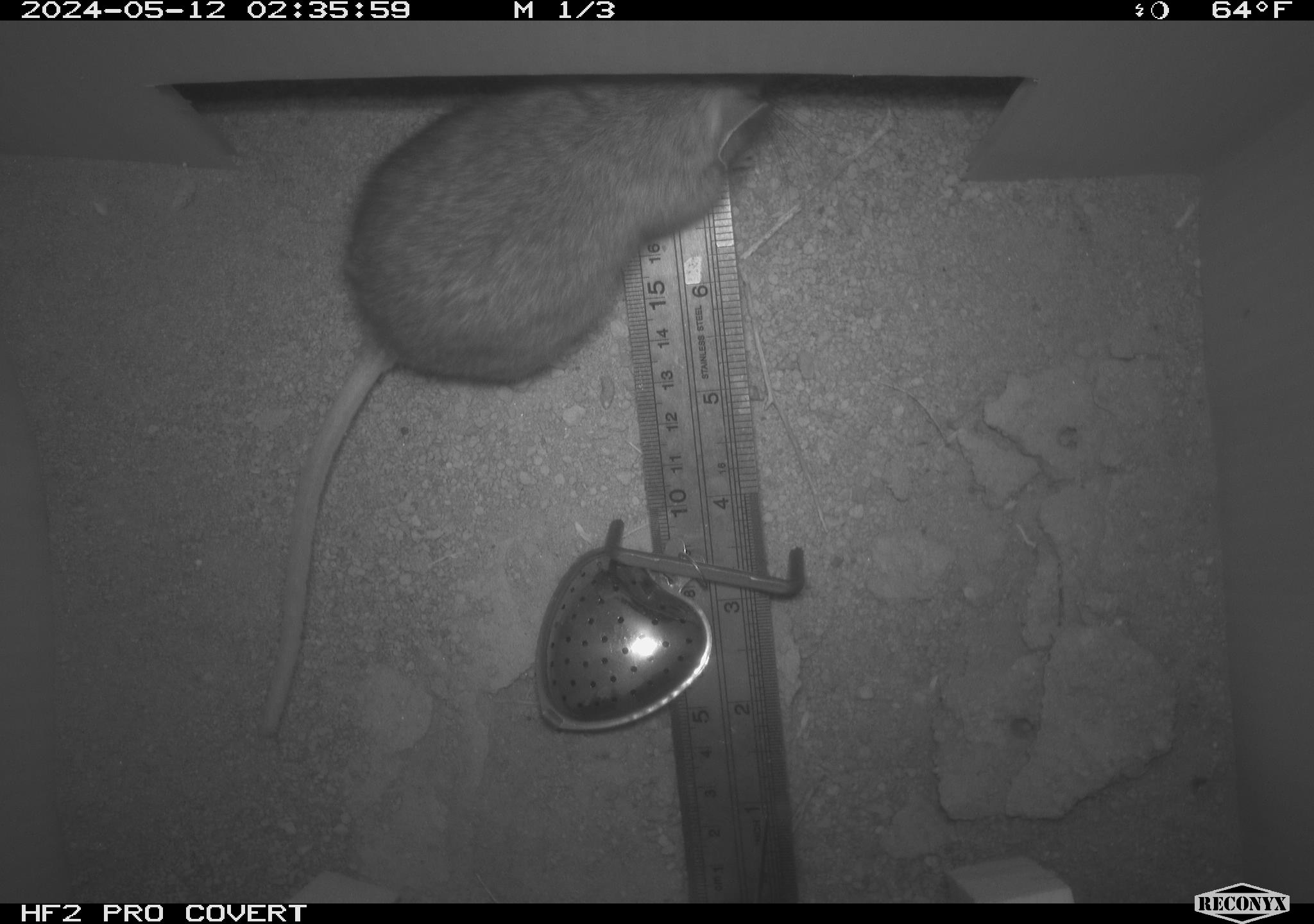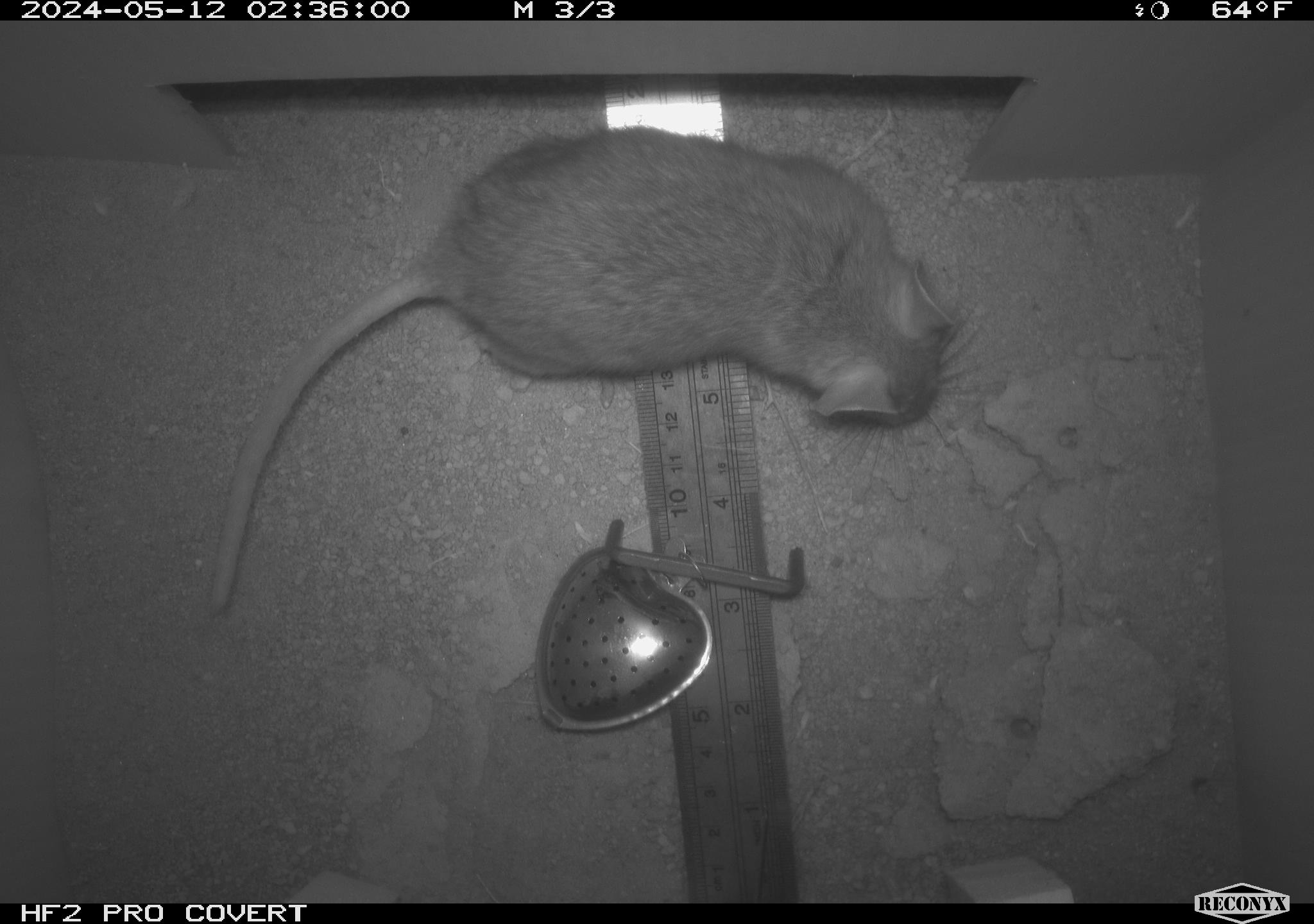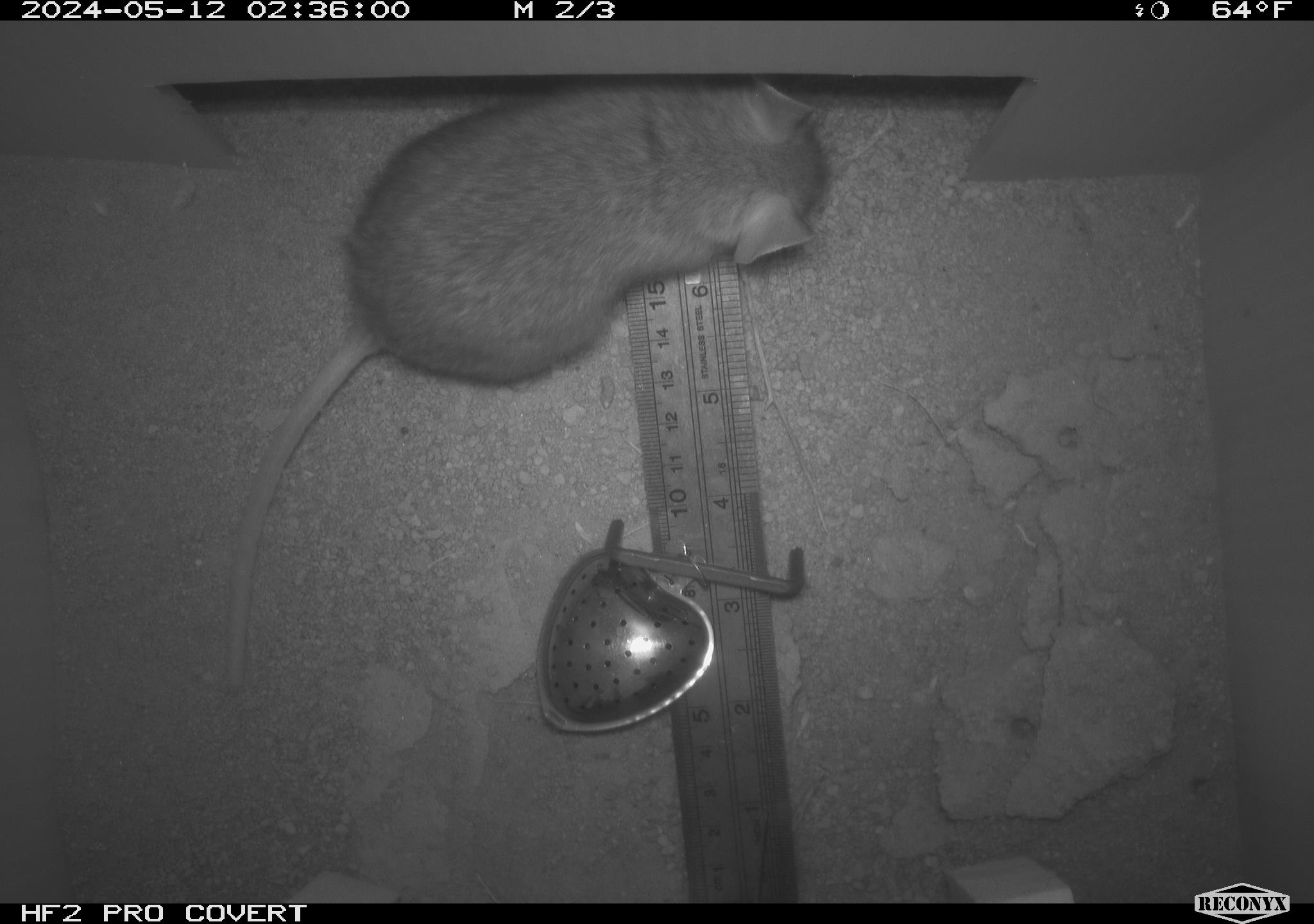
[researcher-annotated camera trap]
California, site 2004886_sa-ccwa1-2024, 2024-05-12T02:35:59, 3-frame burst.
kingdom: Animalia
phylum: Chordata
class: Mammalia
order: Rodentia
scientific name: Rodentia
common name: woodrat or rat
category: woodrat or rat species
Woodrat or rat species (woodrat or rat) (Rodentia).